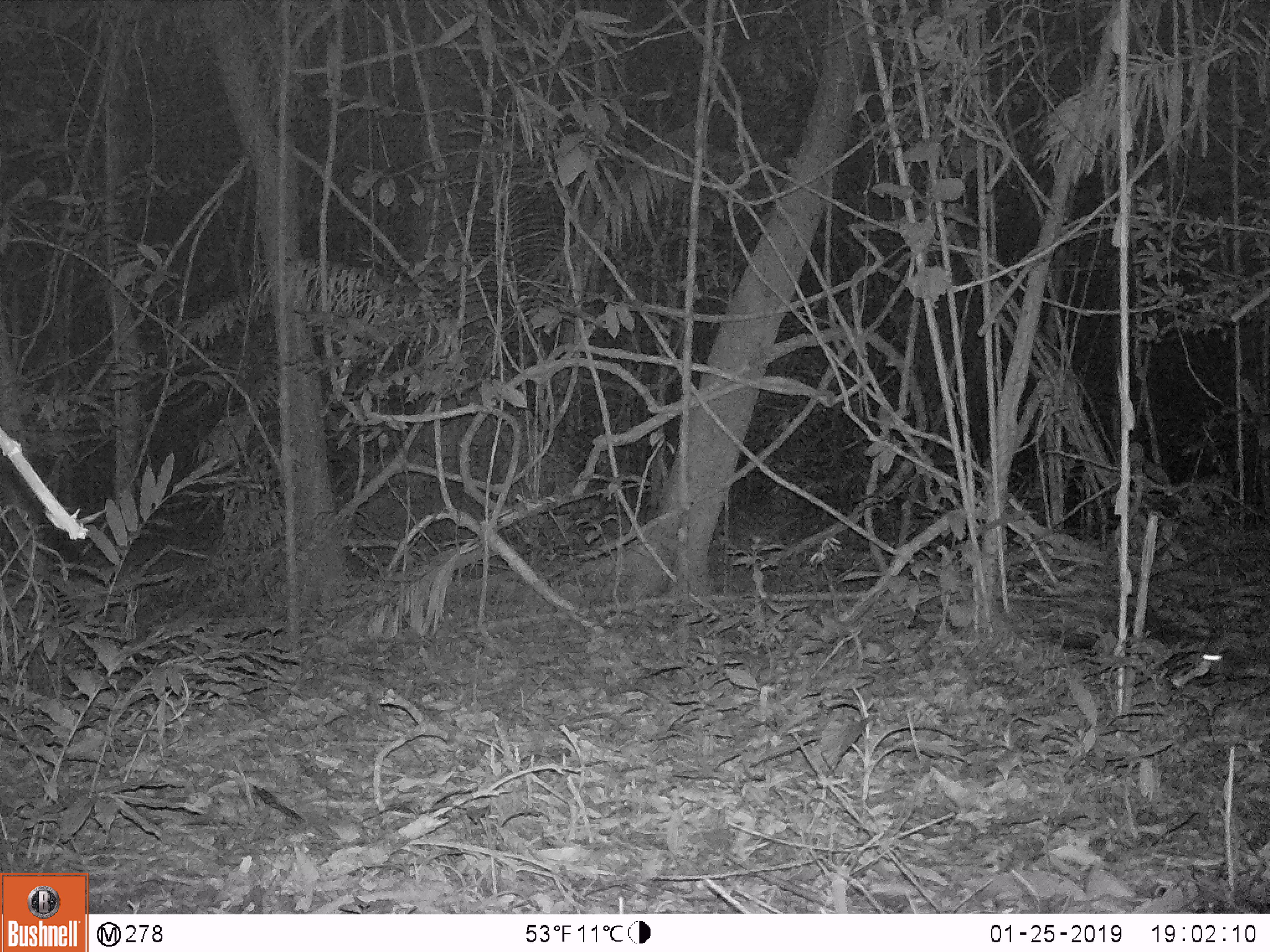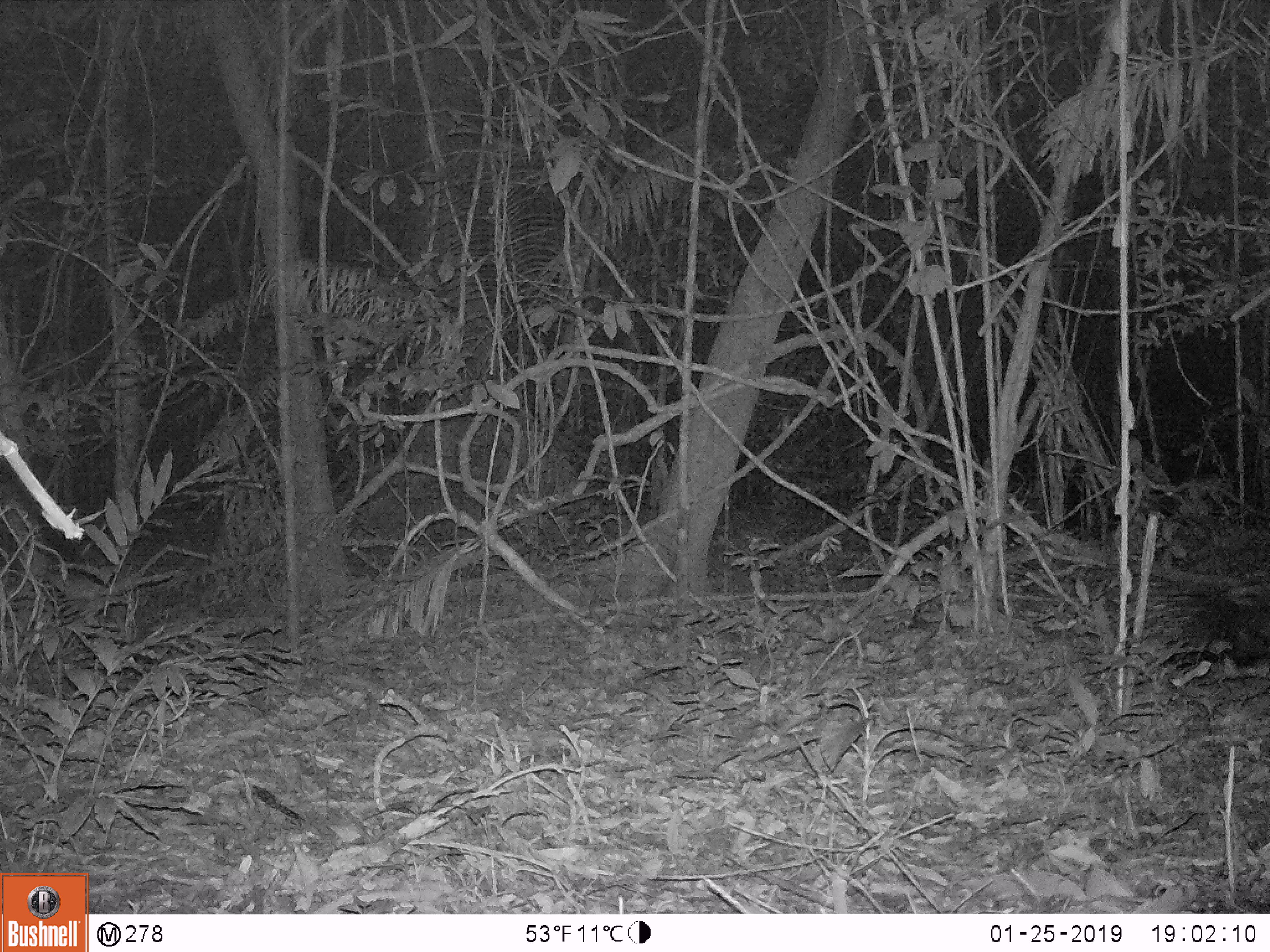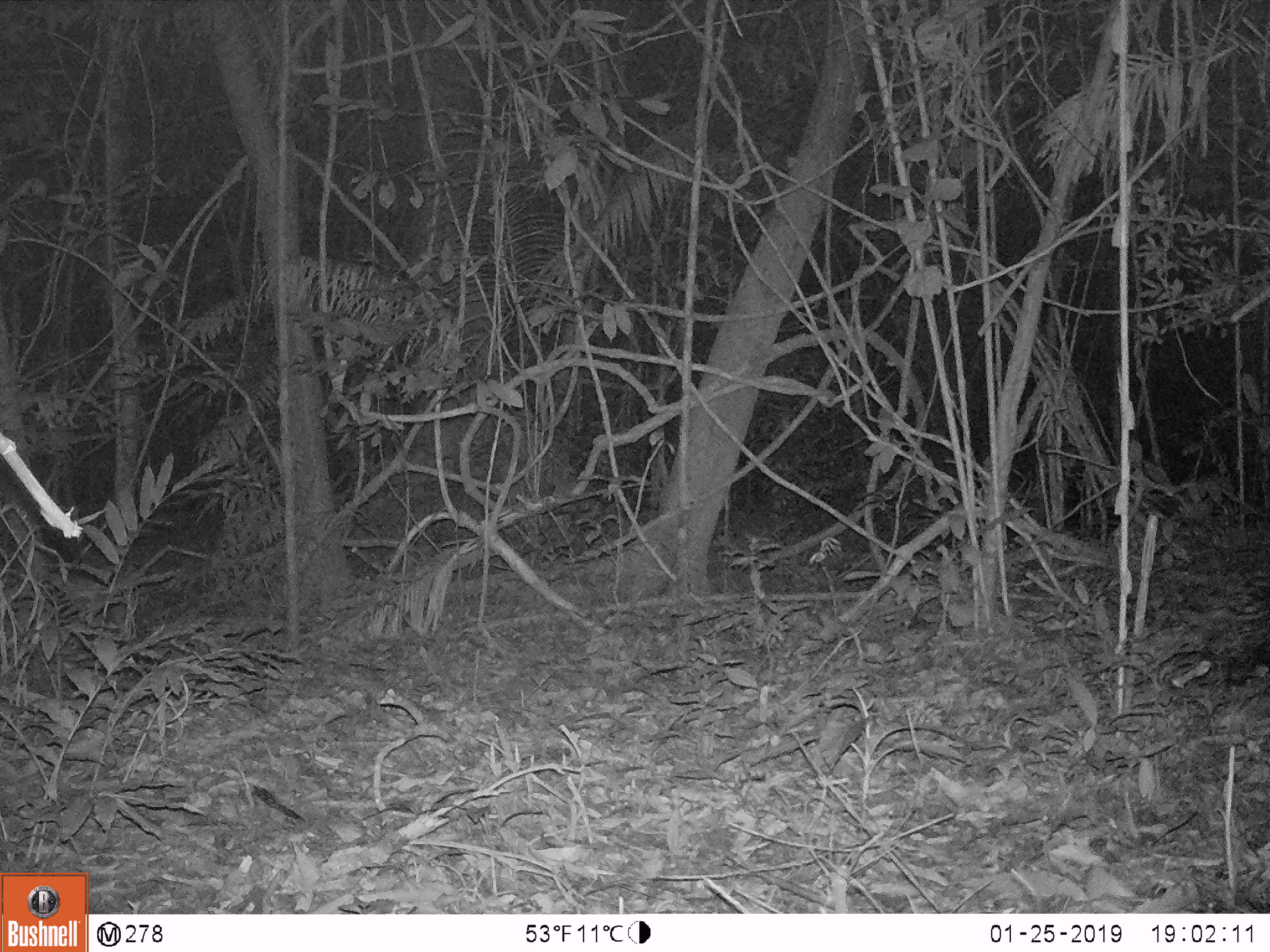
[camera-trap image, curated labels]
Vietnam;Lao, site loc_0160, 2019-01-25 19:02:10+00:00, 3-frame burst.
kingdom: Animalia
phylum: Chordata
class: Mammalia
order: Rodentia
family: Hystricidae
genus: Hystrix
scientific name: Hystrix brachyura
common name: malayan porcupine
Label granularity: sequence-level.